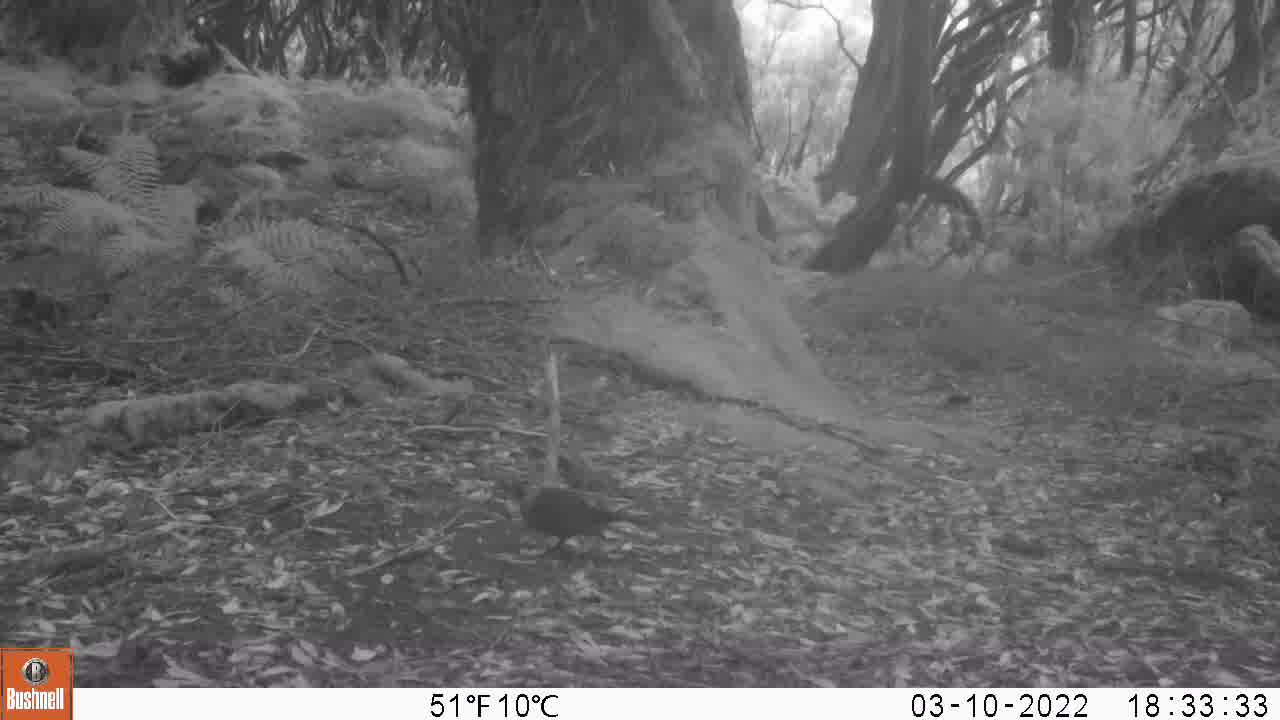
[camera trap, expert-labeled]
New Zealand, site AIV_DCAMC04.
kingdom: Animalia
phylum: Chordata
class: Aves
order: Passeriformes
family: Turdidae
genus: Turdus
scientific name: Turdus merula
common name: eurasian blackbird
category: blackbird